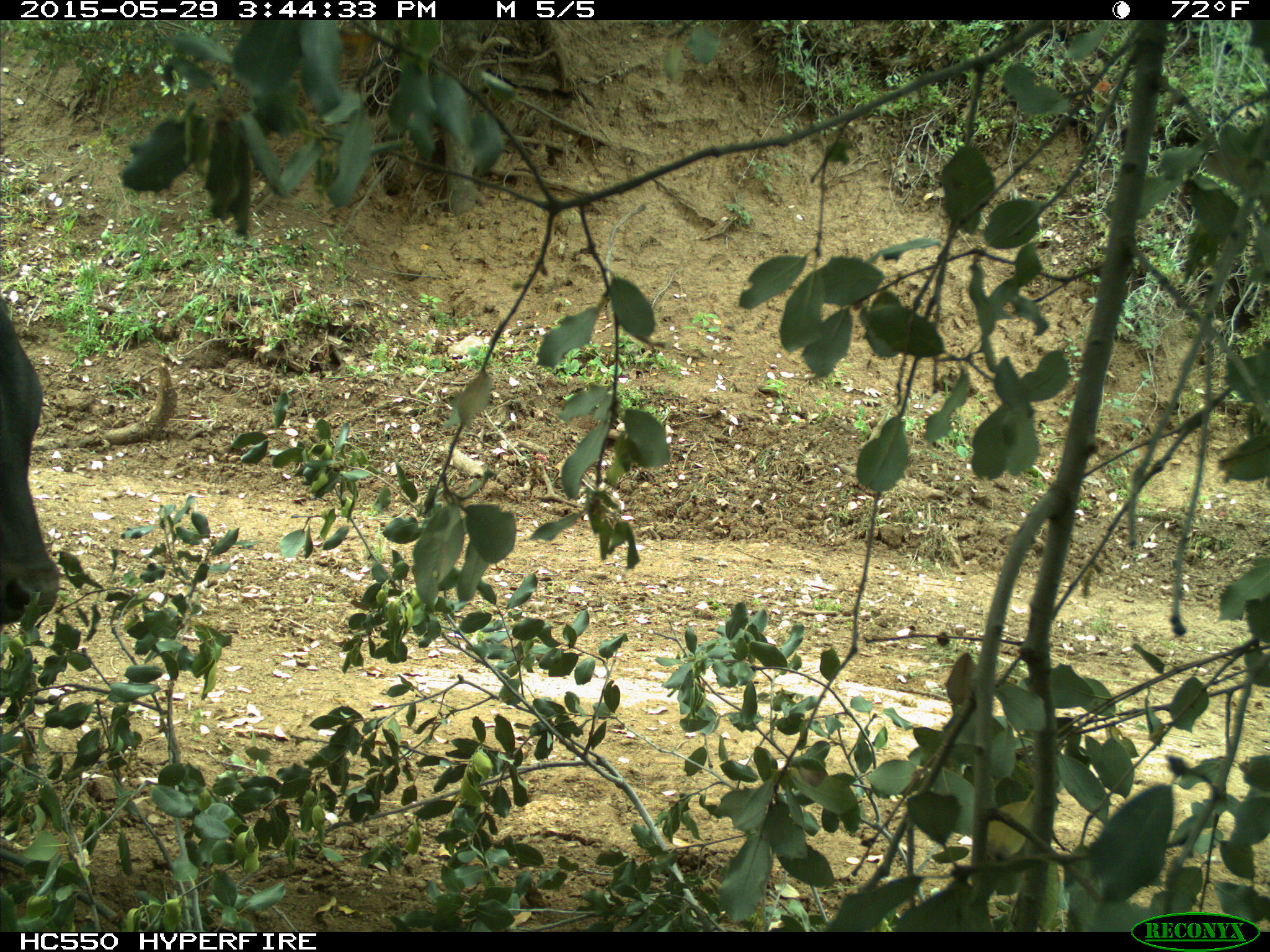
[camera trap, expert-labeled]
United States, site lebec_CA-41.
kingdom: Animalia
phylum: Chordata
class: Mammalia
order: Artiodactyla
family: Bovidae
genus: Bos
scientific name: Bos taurus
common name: domestic cow